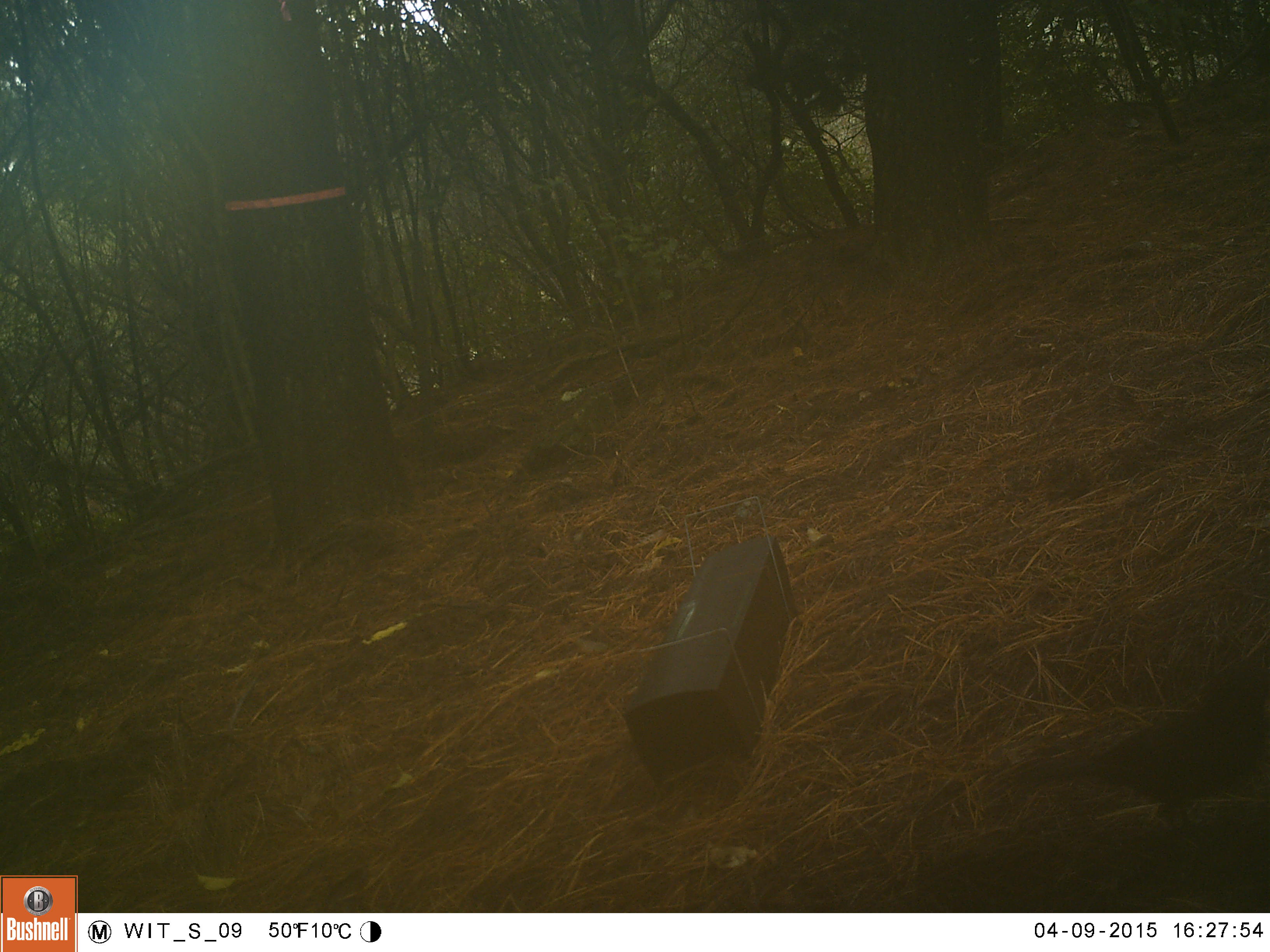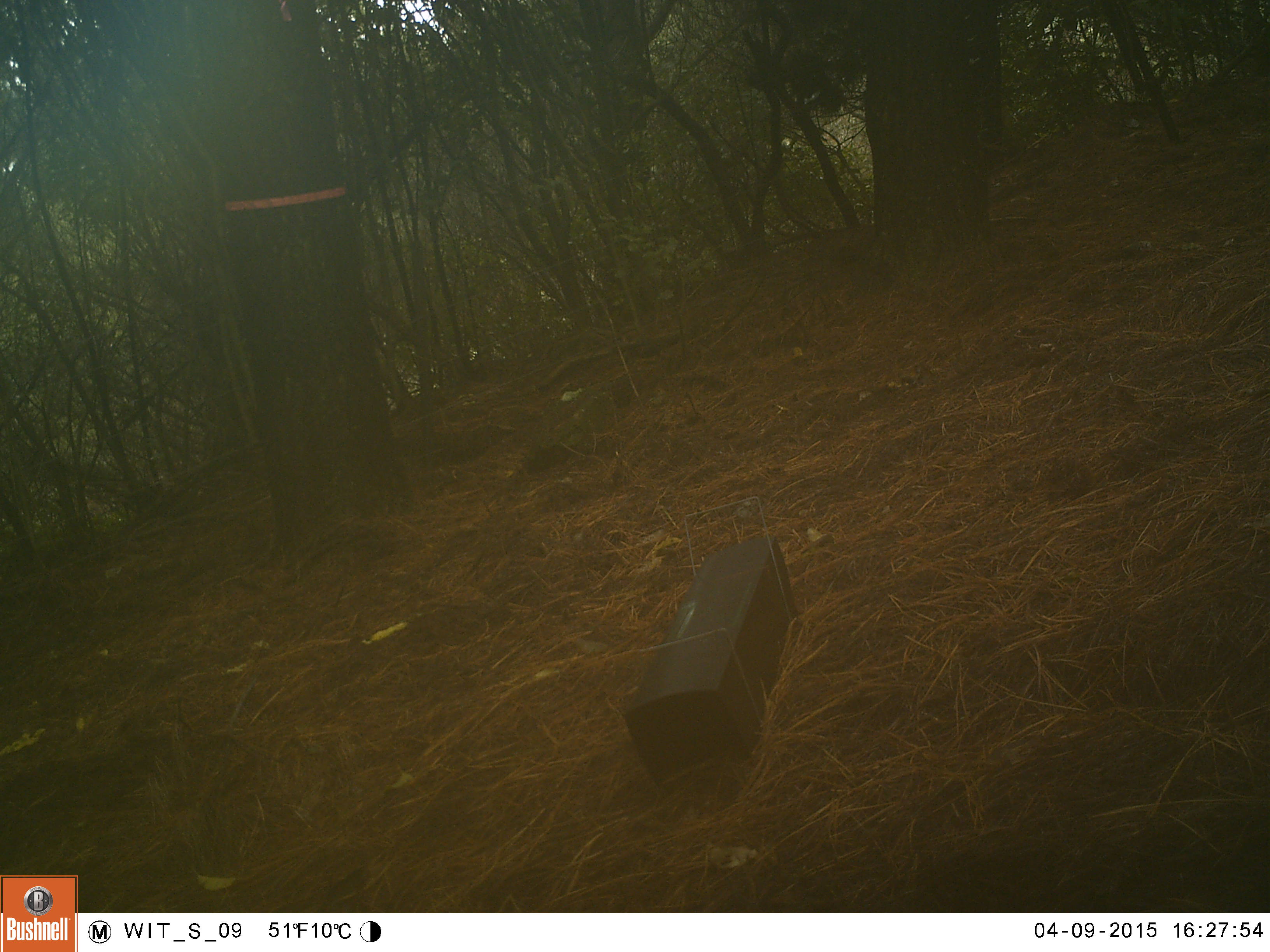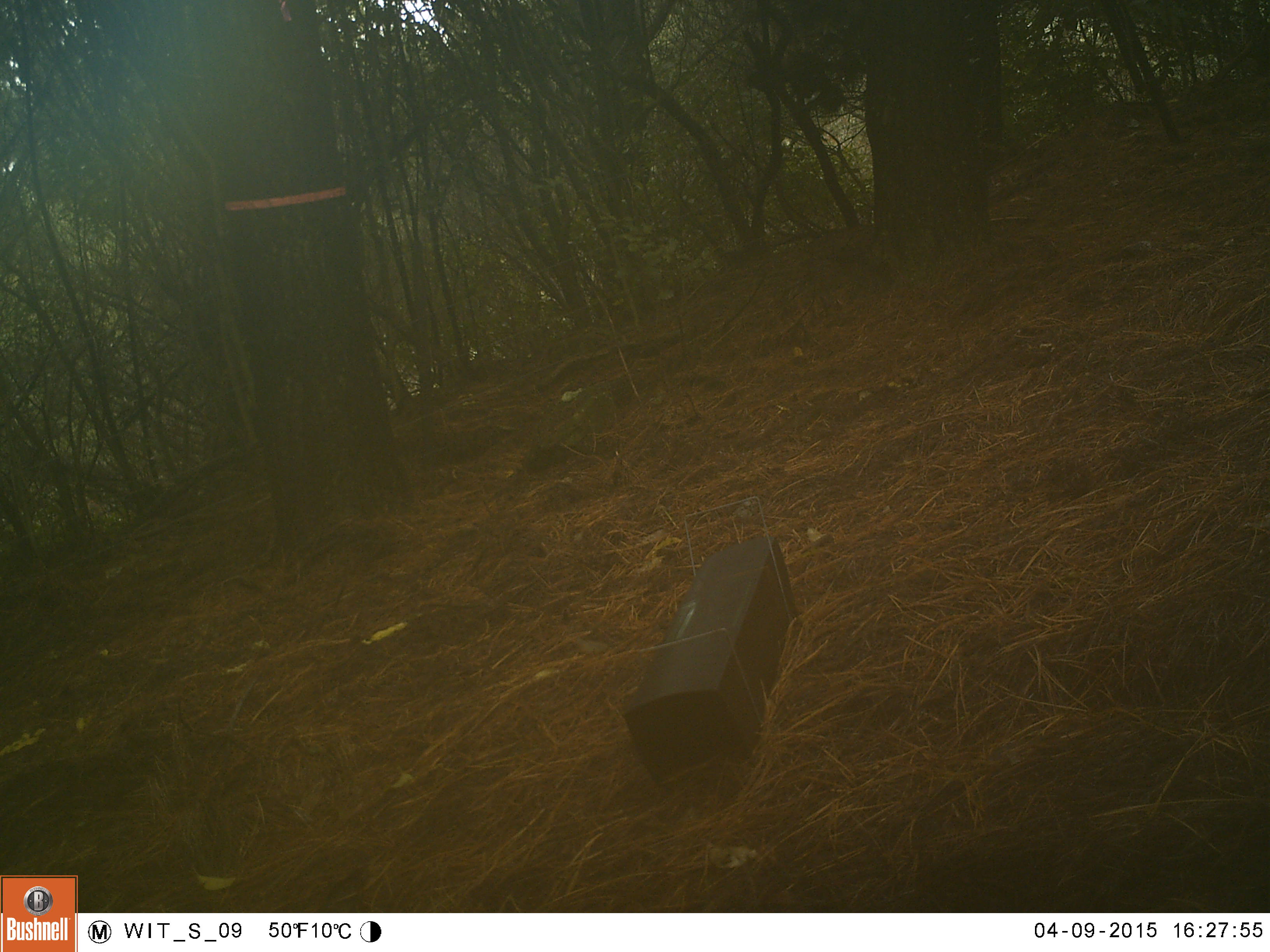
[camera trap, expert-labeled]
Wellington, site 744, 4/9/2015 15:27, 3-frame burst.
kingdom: Animalia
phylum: Chordata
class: Aves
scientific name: Aves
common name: bird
Bird (Aves).